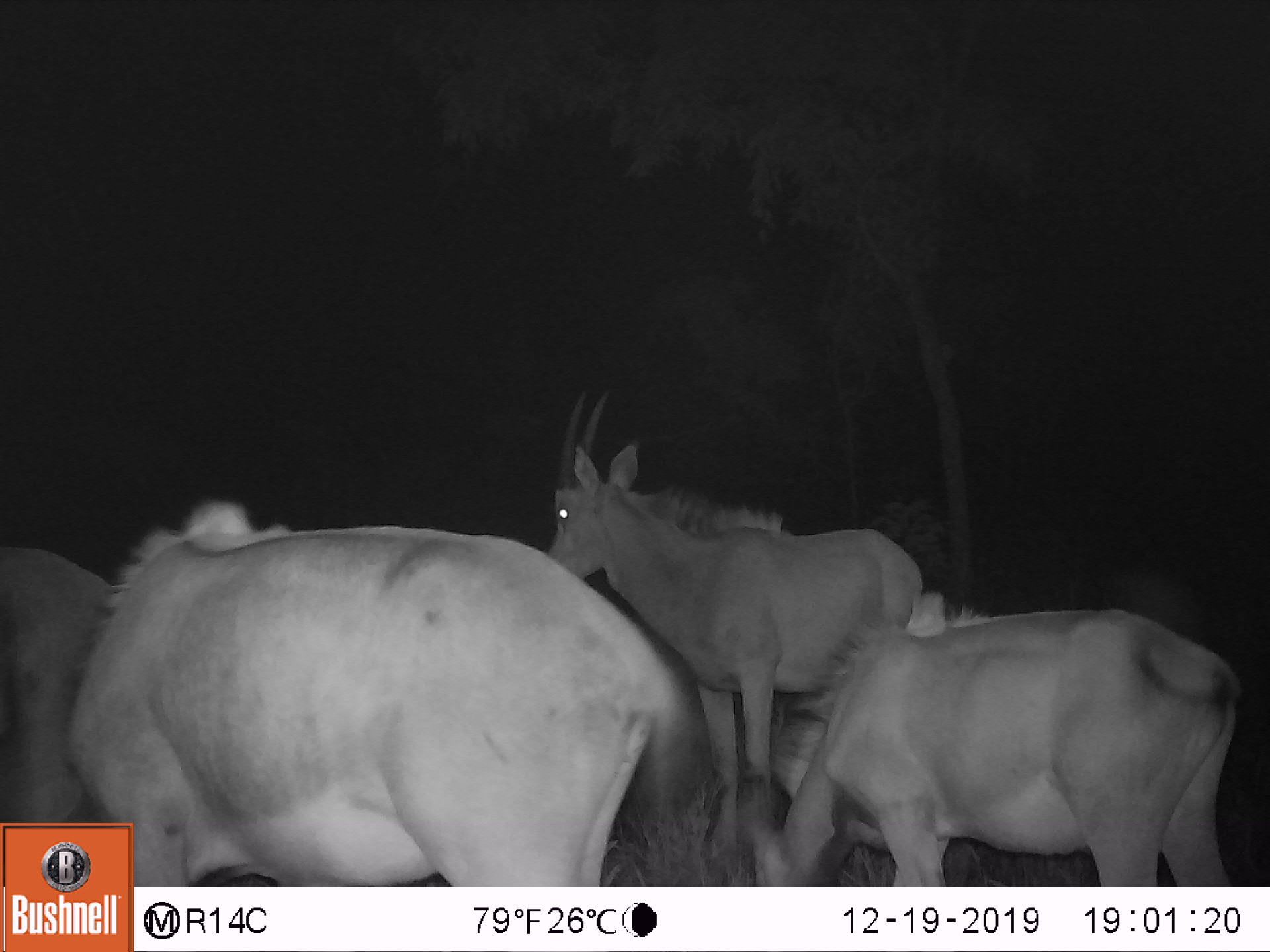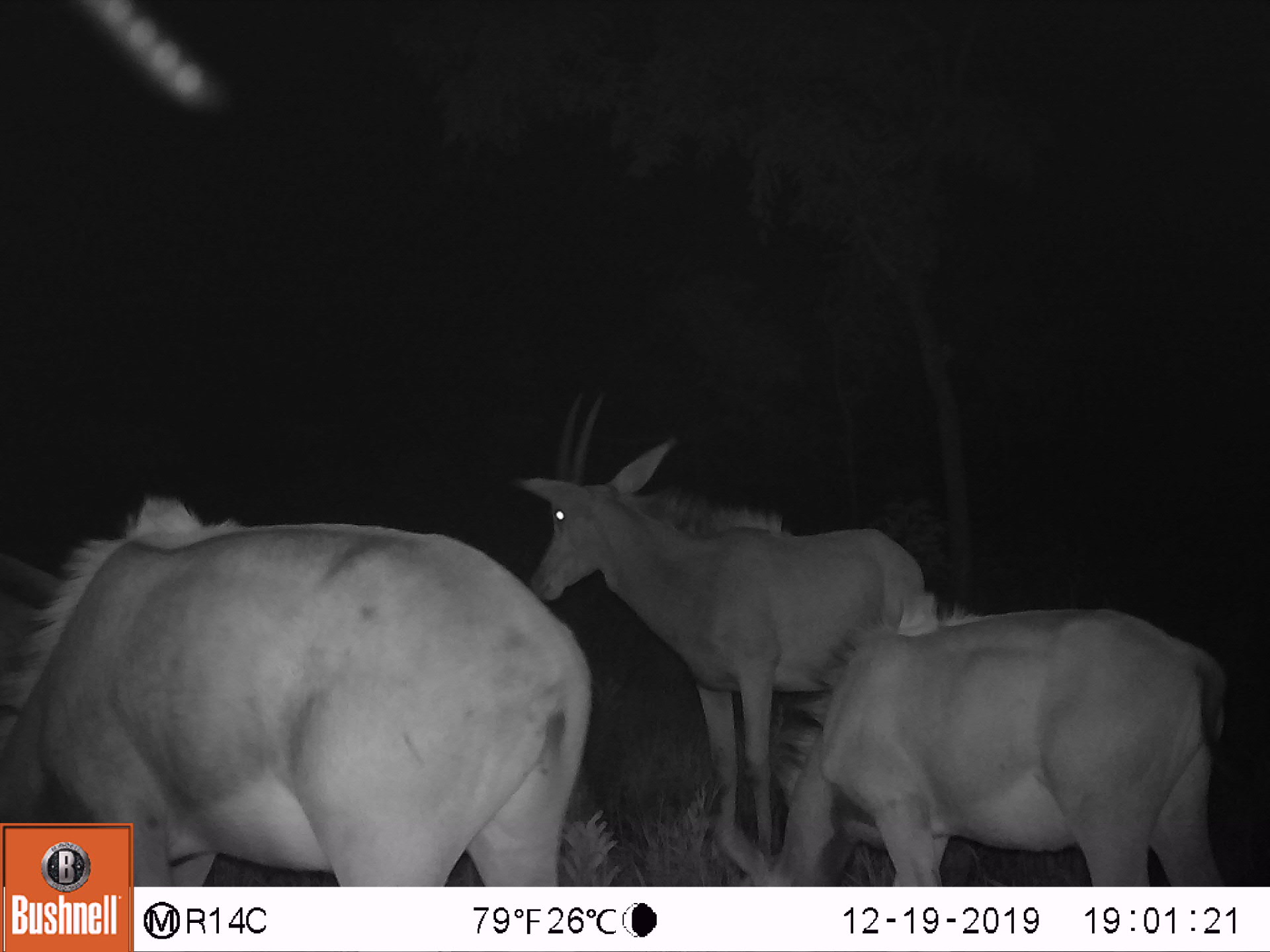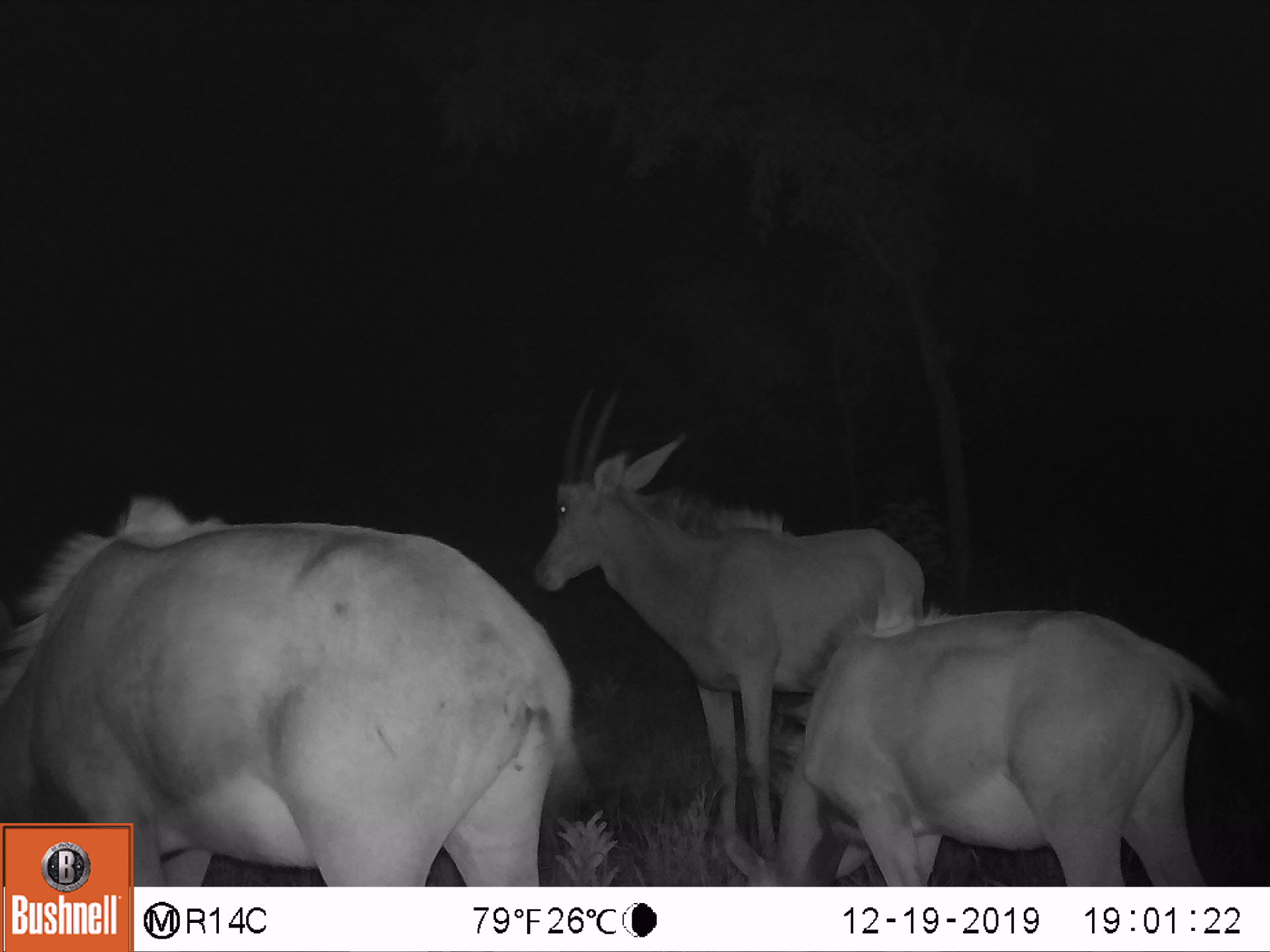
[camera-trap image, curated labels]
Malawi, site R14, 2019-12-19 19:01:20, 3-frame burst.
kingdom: Animalia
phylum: Chordata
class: Mammalia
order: Artiodactyla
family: Bovidae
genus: Hippotragus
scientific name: Hippotragus niger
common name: sable antelope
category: sable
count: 3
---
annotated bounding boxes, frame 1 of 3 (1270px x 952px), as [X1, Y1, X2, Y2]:
sable: [135, 516, 661, 880]; [738, 611, 1239, 878]; [541, 382, 932, 624]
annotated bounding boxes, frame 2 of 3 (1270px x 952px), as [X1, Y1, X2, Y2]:
sable: [133, 500, 575, 877]; [771, 611, 1231, 882]; [524, 383, 787, 712]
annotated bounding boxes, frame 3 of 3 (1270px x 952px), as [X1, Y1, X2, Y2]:
sable: [0, 511, 543, 816]; [760, 601, 1255, 880]; [533, 382, 791, 784]